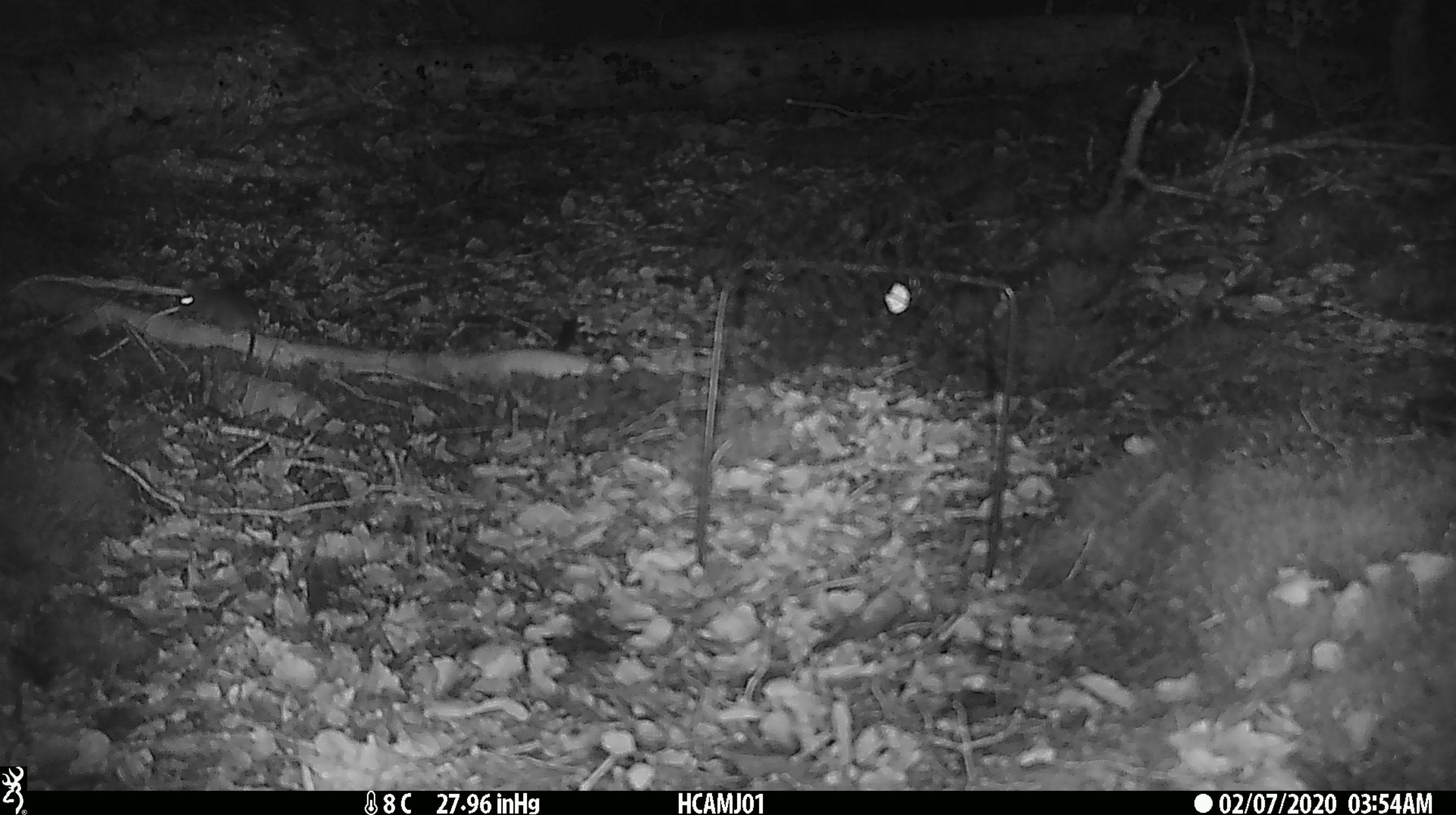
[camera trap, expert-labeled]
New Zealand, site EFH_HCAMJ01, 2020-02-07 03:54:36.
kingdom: Animalia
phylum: Chordata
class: Mammalia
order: Rodentia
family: Muridae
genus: Mus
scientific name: Mus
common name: mouse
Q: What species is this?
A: Mouse (Mus).